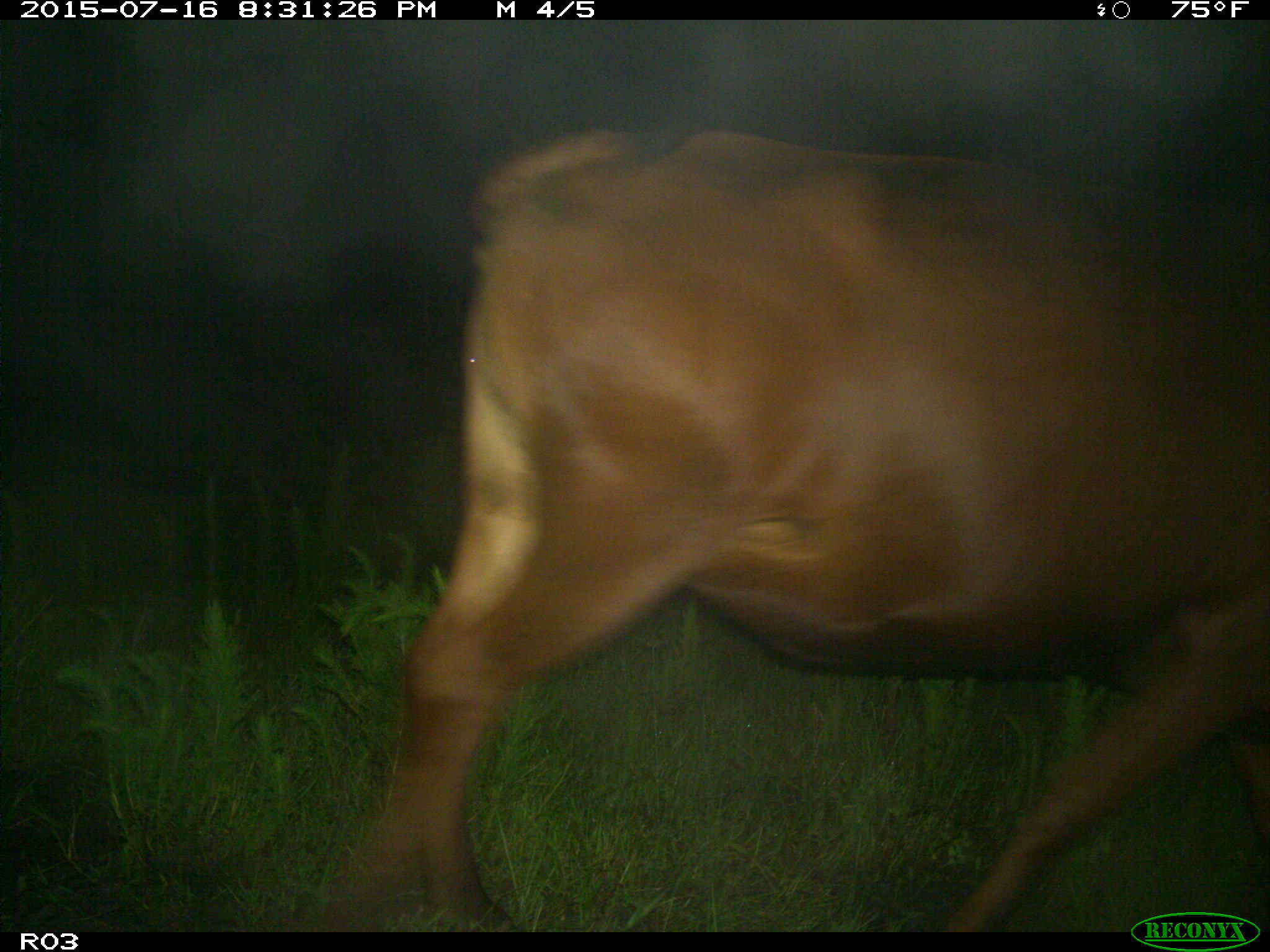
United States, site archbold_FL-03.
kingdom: Animalia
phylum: Chordata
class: Mammalia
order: Artiodactyla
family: Bovidae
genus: Bos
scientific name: Bos taurus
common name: domestic cow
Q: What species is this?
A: Bos taurus (domestic cow).